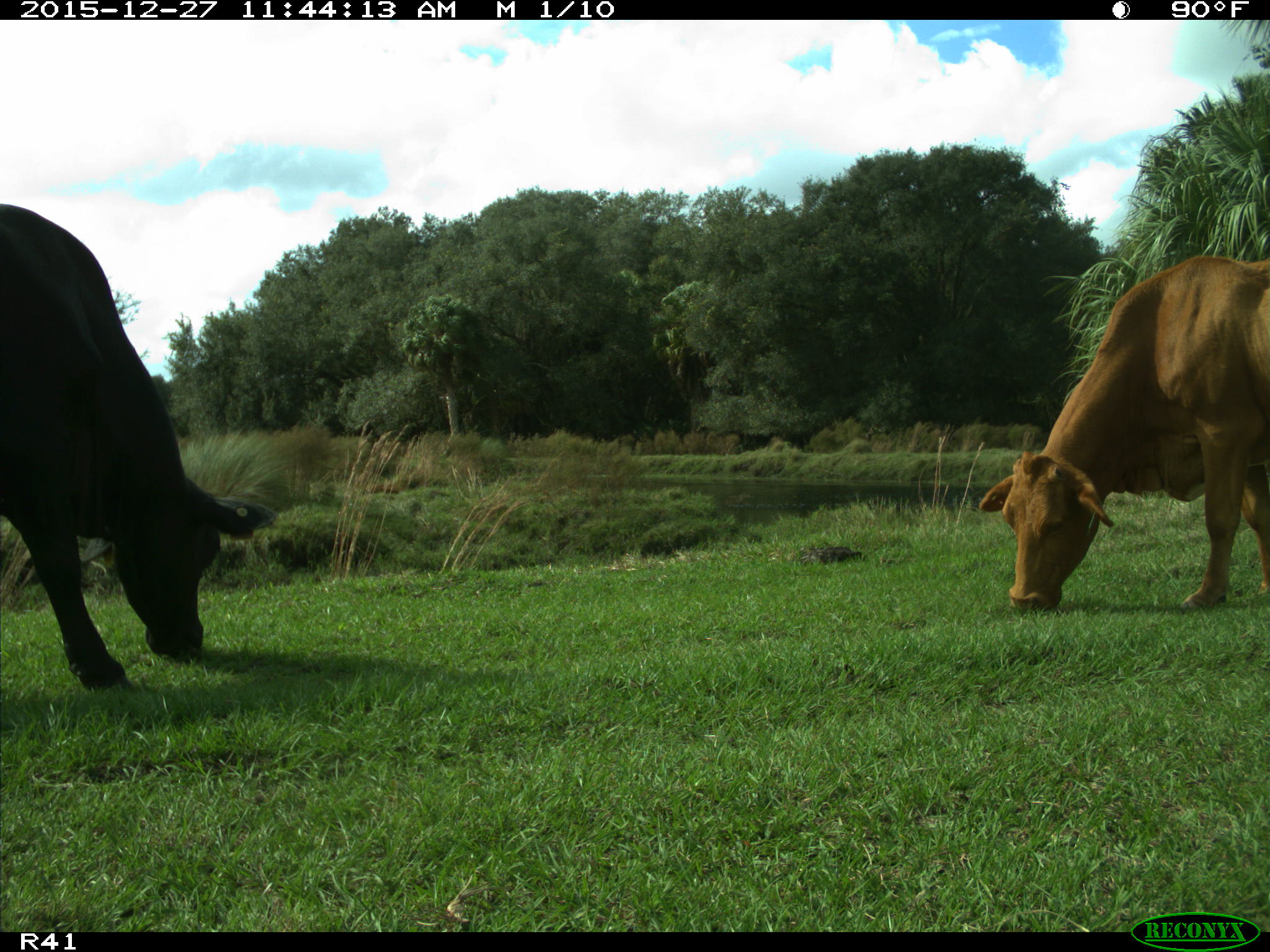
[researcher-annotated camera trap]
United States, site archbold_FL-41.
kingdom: Animalia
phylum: Chordata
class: Mammalia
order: Artiodactyla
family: Bovidae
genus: Bos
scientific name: Bos taurus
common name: domestic cow